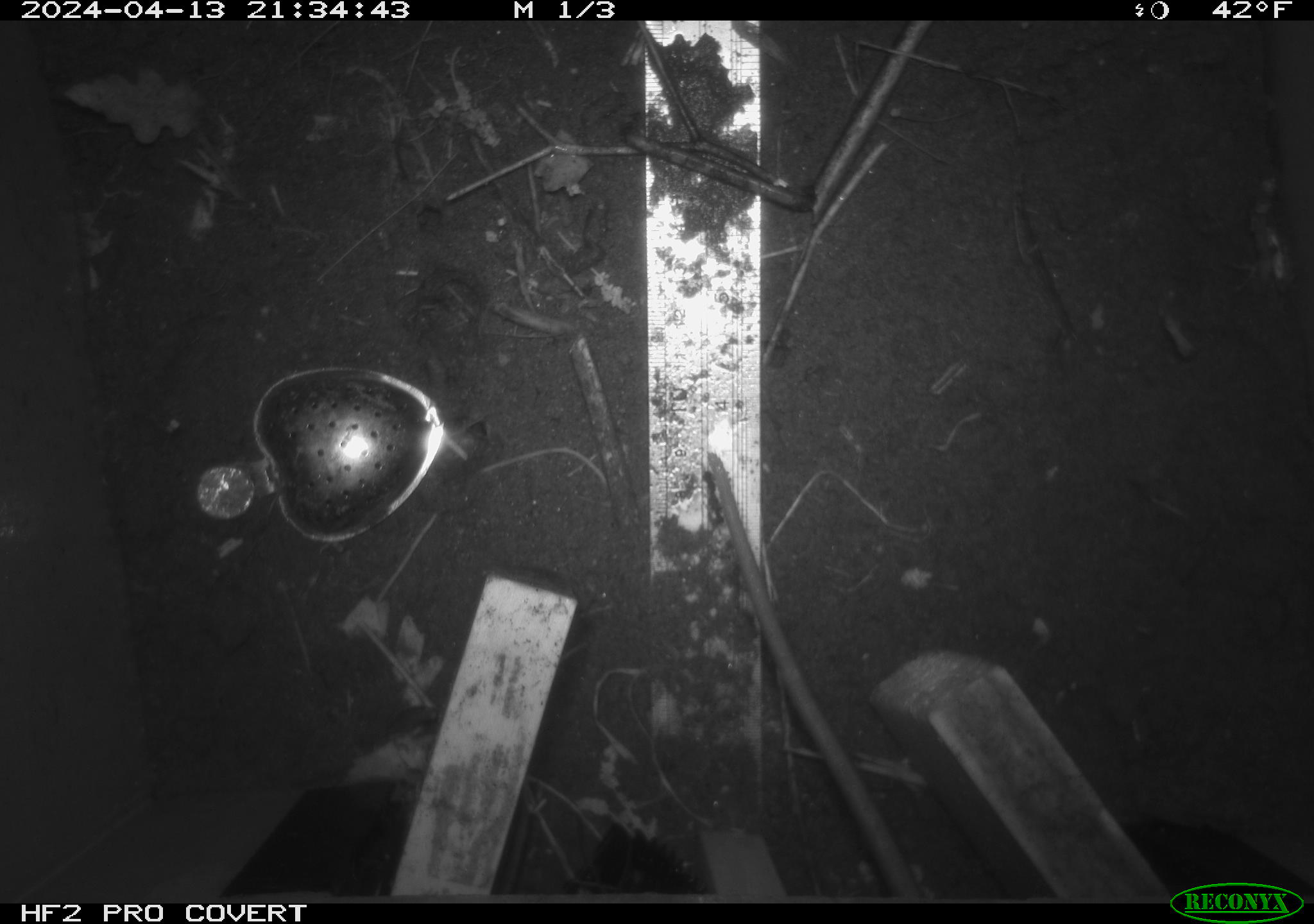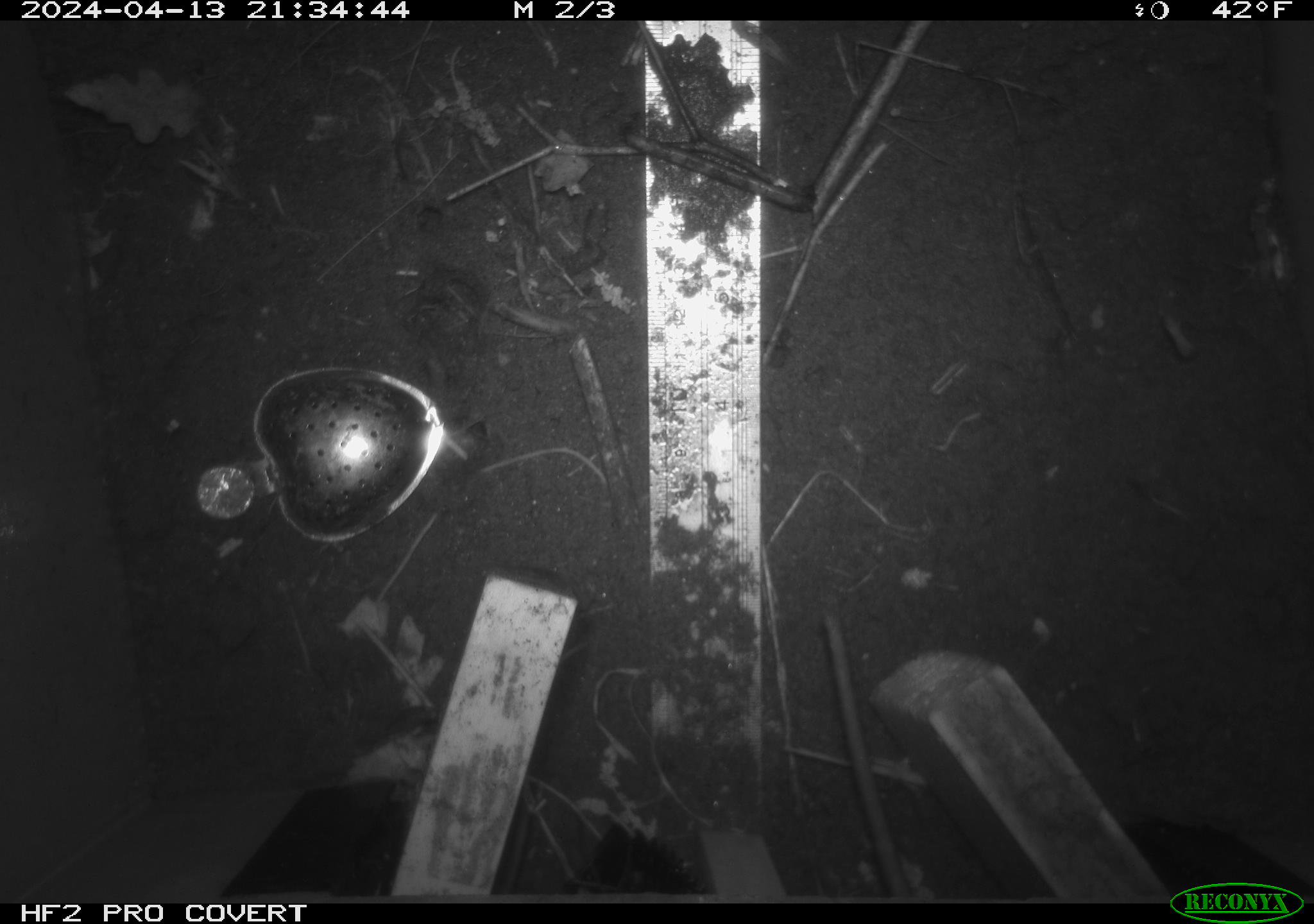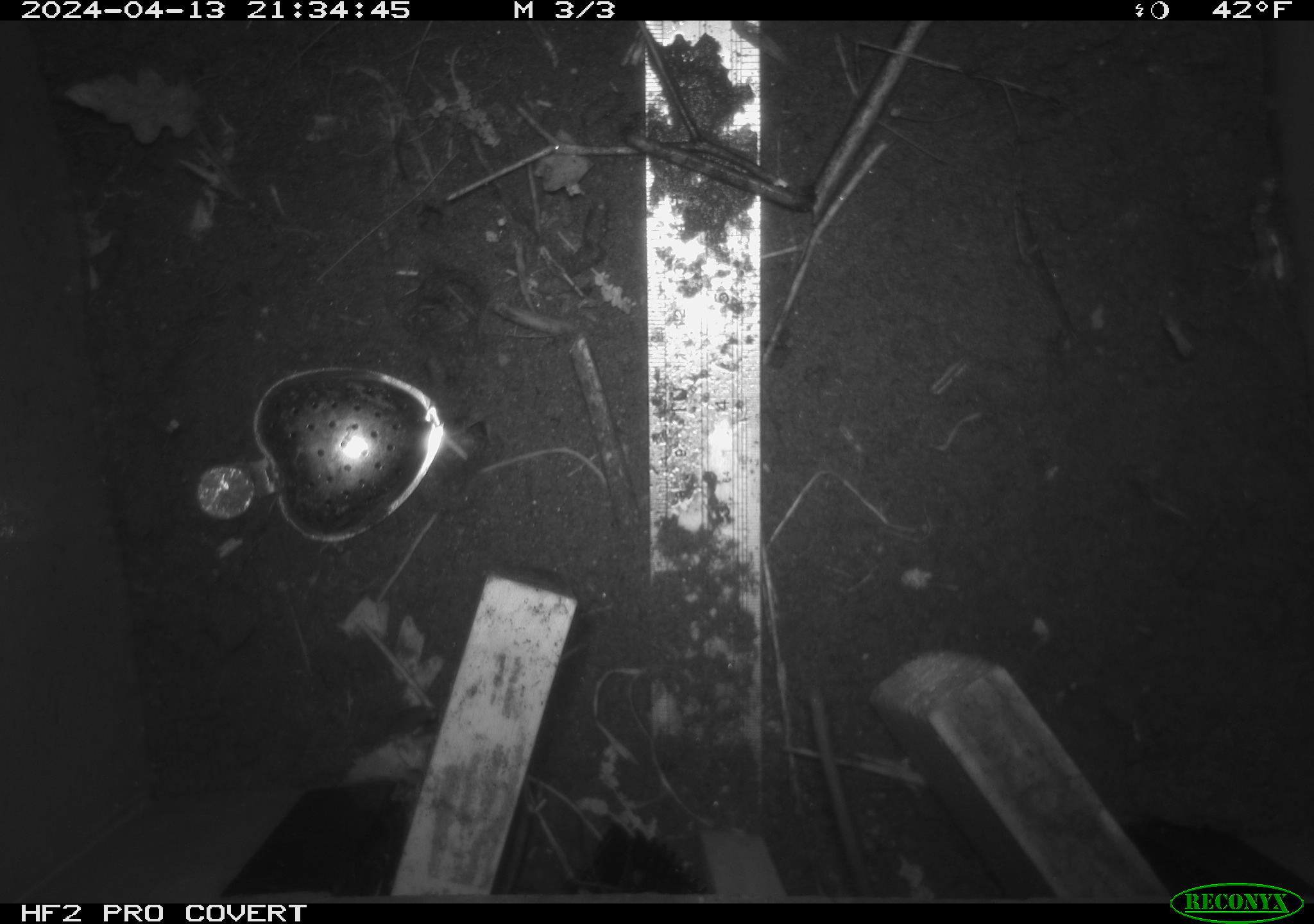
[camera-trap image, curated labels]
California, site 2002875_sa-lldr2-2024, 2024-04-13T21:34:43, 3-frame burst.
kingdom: Animalia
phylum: Chordata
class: Mammalia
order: Rodentia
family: Muridae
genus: Rattus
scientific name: Rattus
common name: rat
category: rattus species